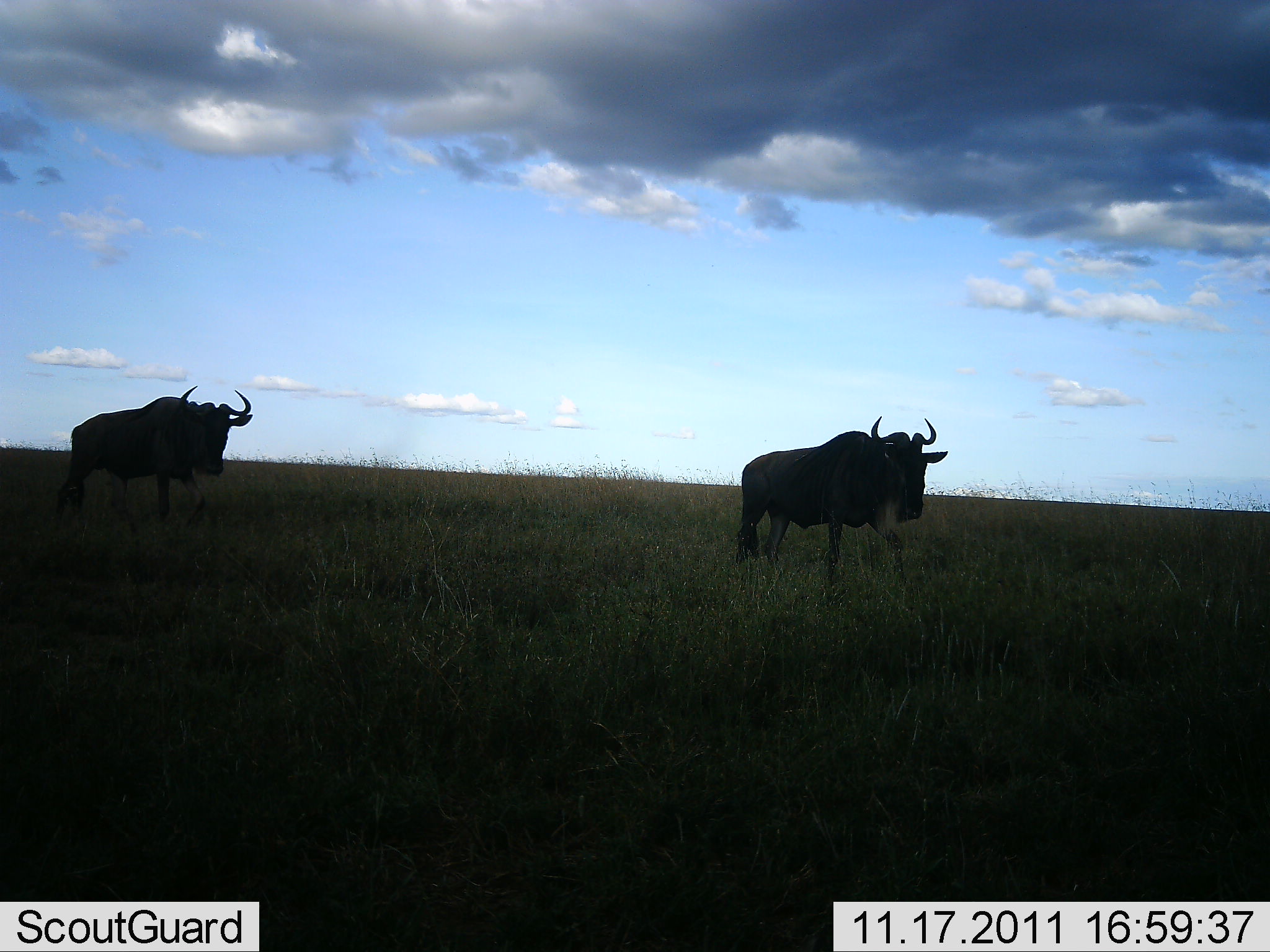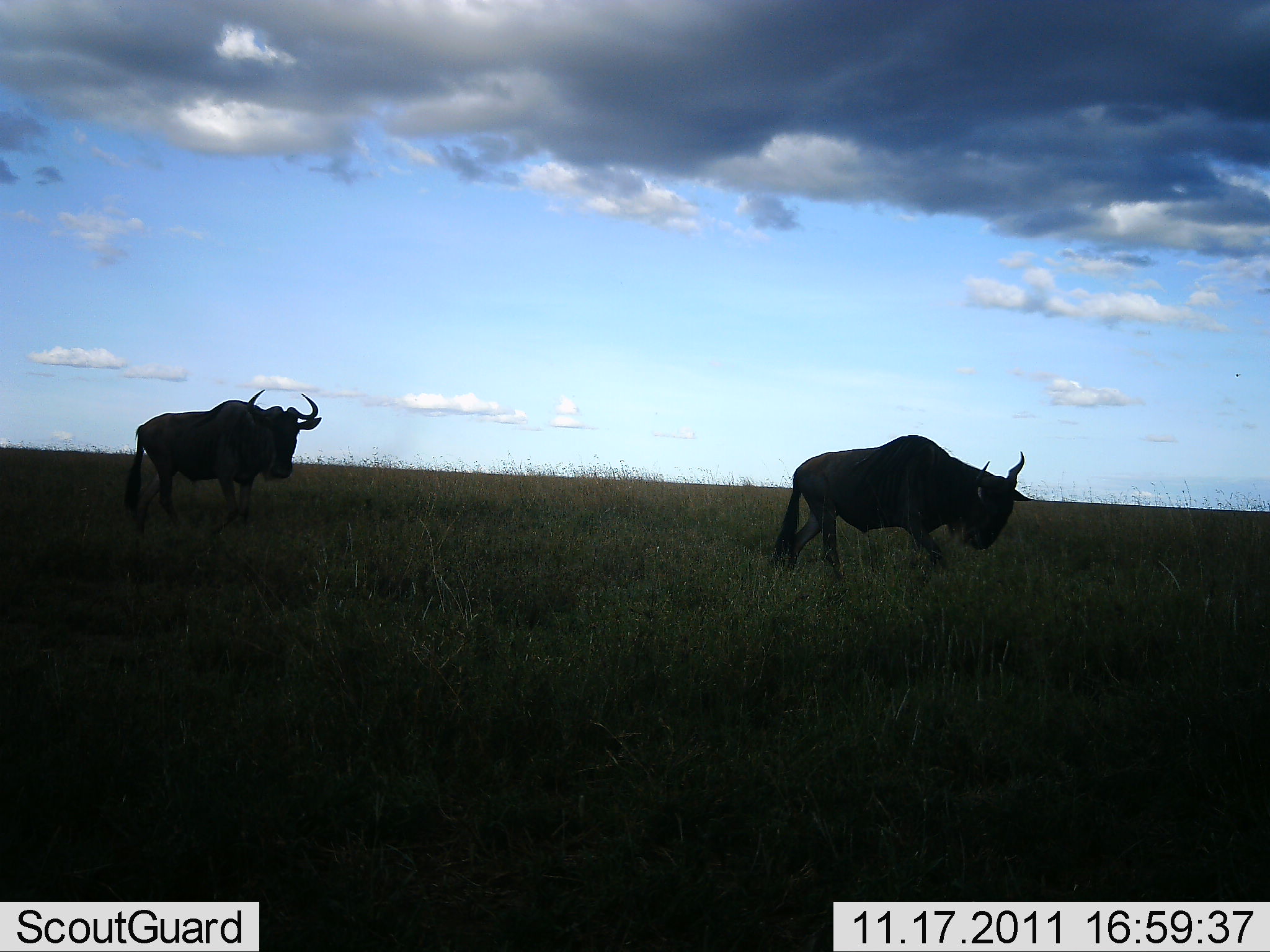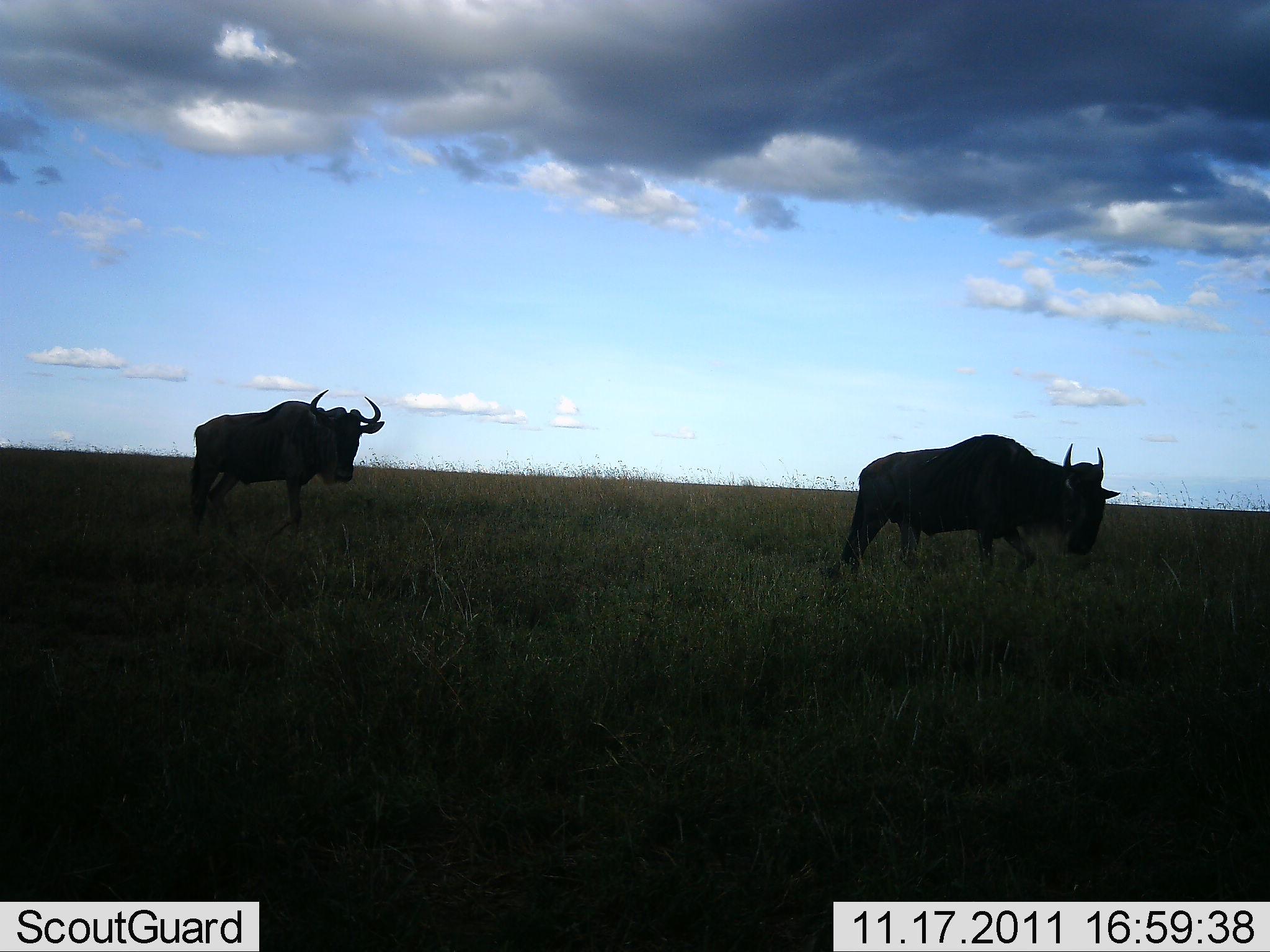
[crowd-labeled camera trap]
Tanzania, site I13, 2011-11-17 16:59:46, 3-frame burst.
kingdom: Animalia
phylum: Chordata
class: Mammalia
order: Artiodactyla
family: Bovidae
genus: Connochaetes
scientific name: Connochaetes taurinus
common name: blue wildebeest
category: wildebeest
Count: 2.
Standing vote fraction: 17%.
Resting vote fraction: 0%.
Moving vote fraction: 100%.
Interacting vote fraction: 0%.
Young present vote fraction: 0%.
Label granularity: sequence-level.